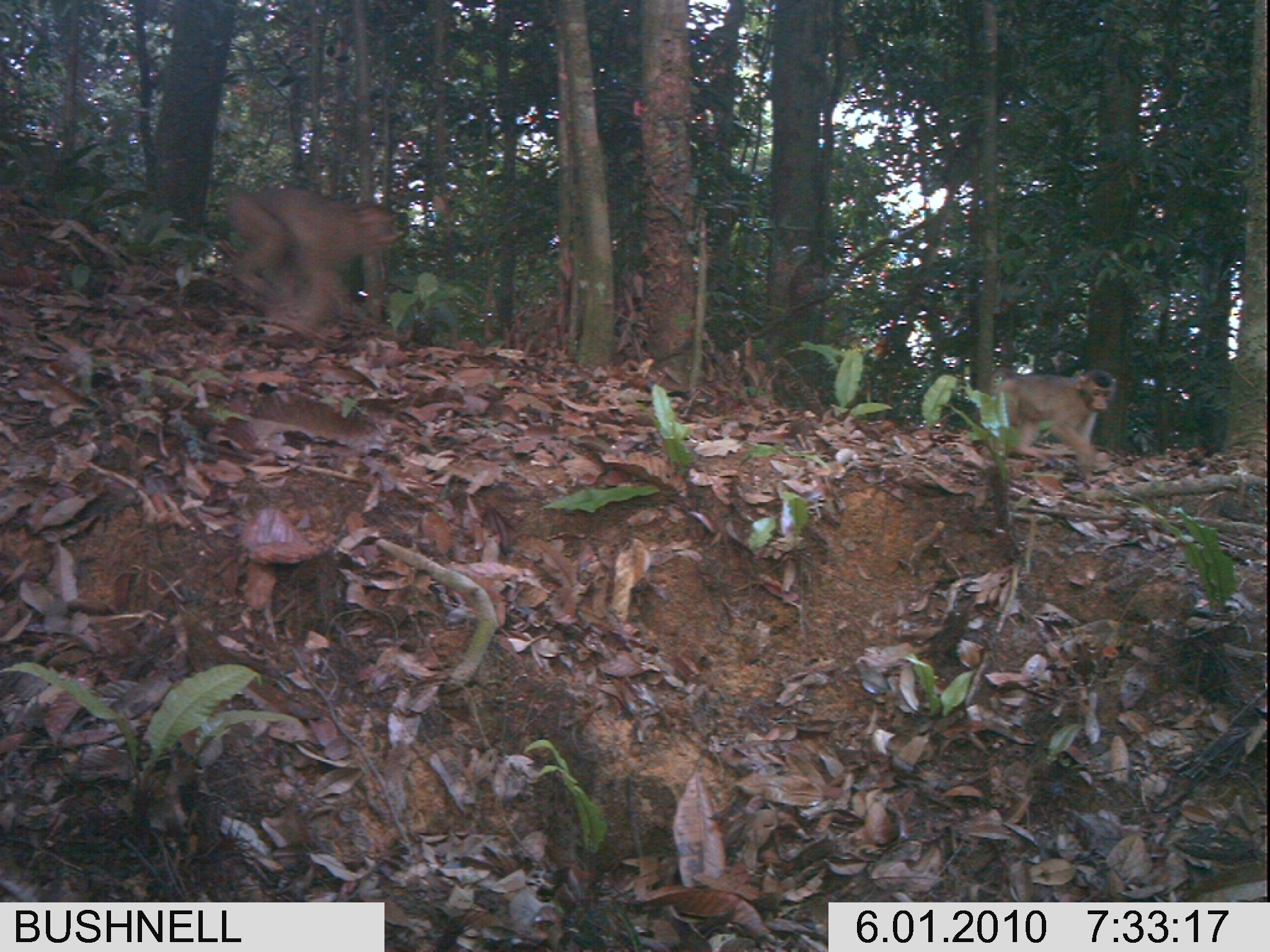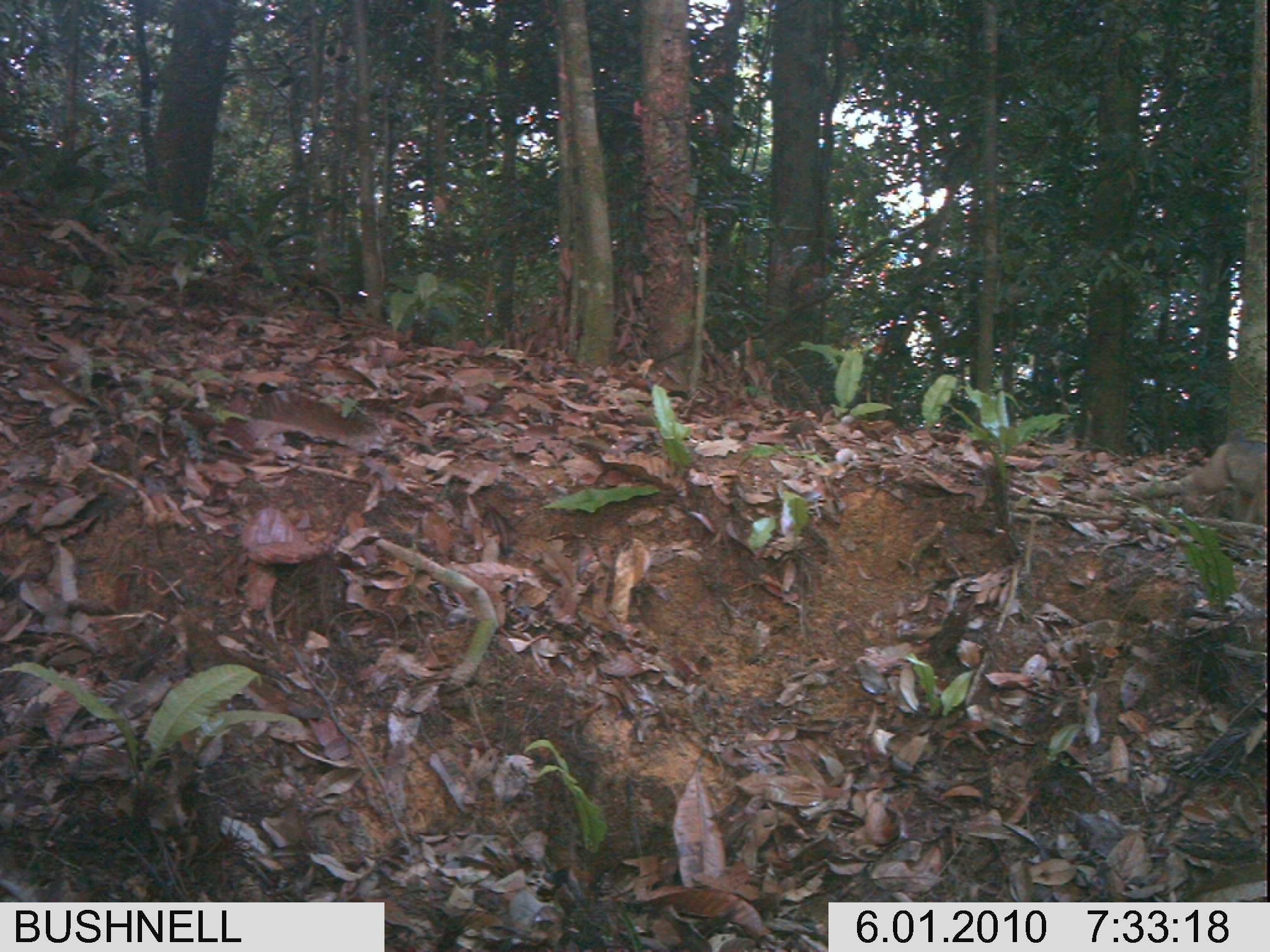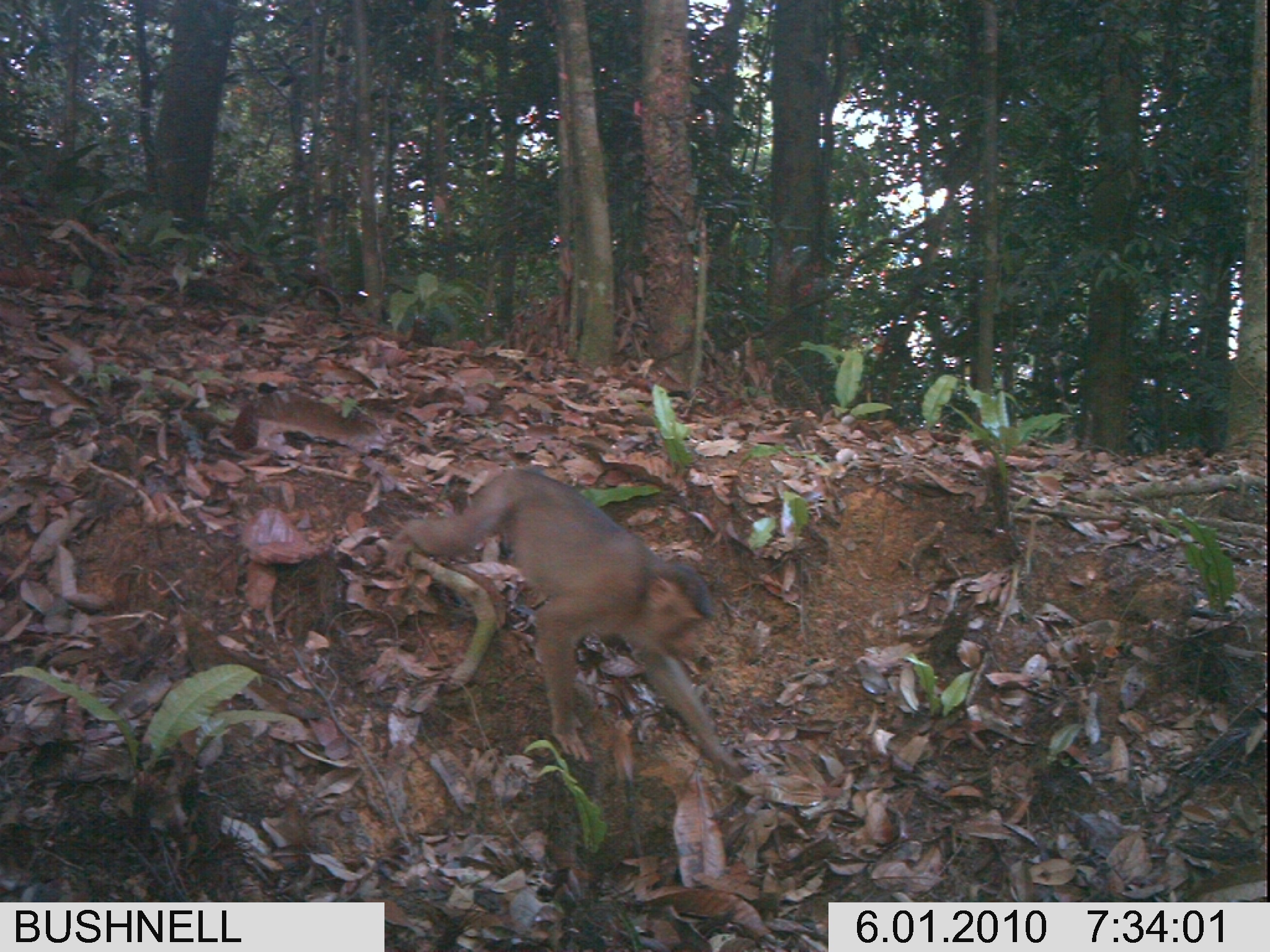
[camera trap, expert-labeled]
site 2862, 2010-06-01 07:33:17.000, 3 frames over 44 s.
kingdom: Animalia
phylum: Chordata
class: Mammalia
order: Primates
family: Cercopithecidae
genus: Macaca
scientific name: Macaca nemestrina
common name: southern pig-tailed macaque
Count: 2.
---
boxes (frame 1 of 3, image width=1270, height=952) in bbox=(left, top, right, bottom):
macaca nemestrina: bbox=(220, 182, 401, 331); bbox=(993, 368, 1118, 481)